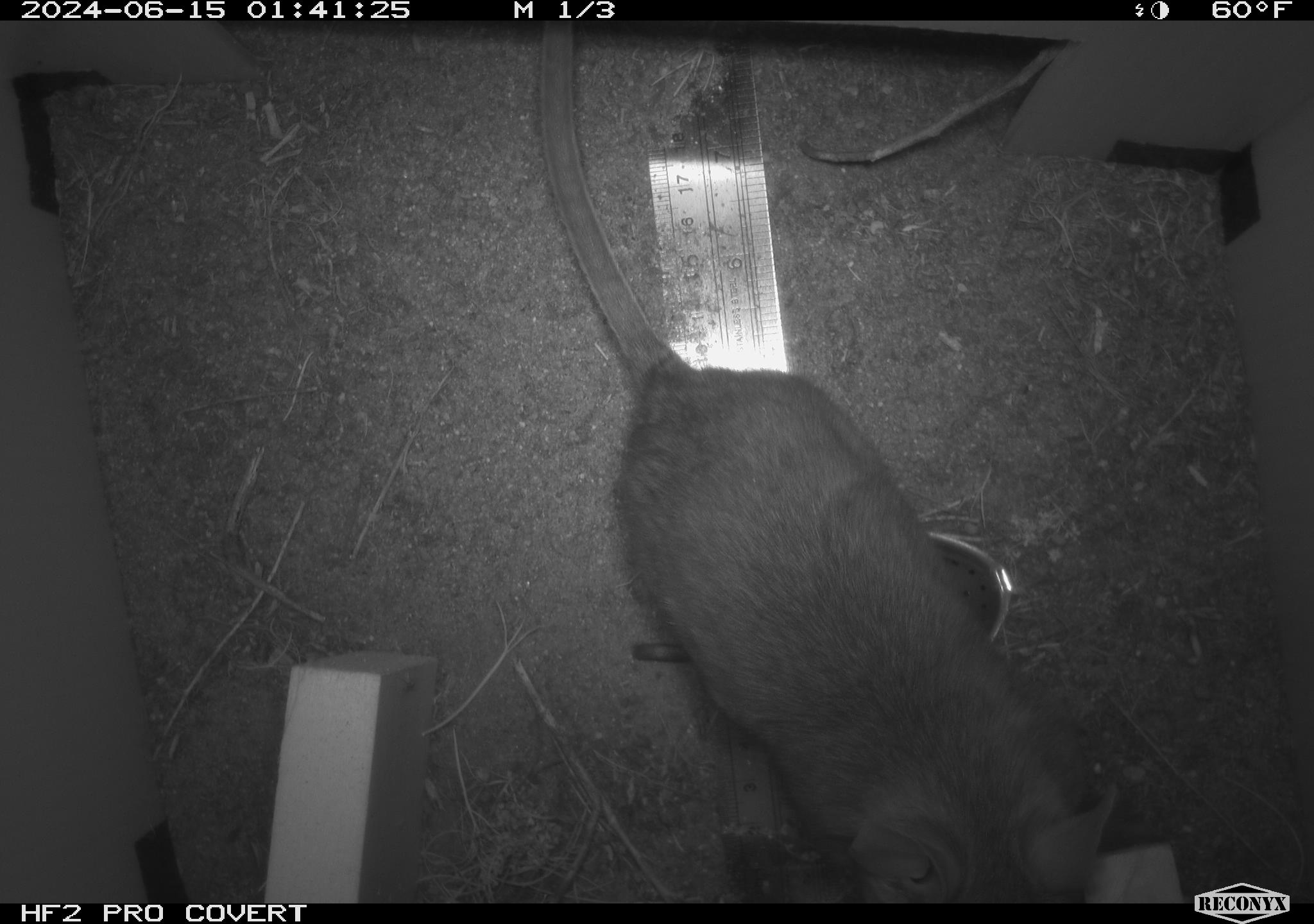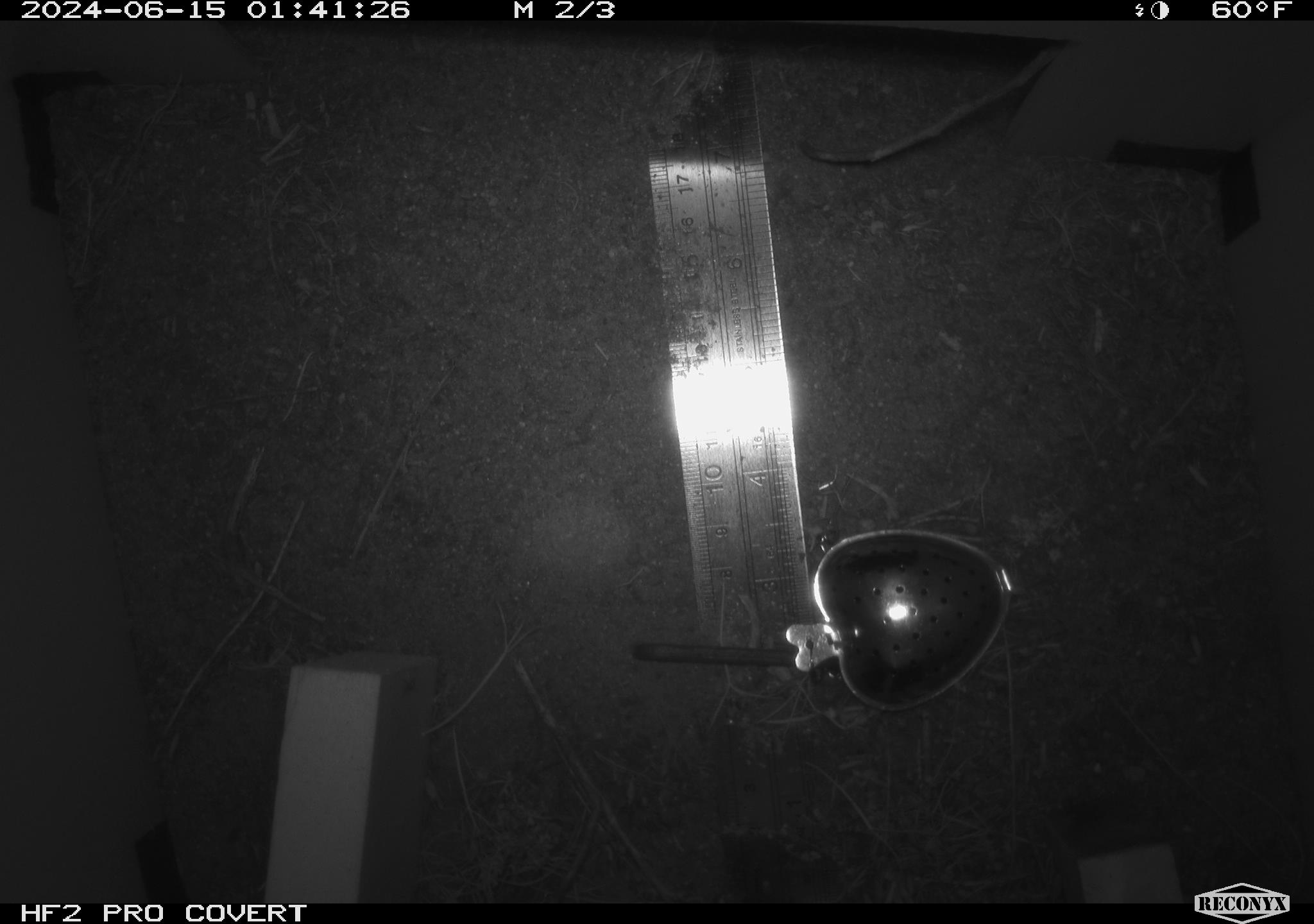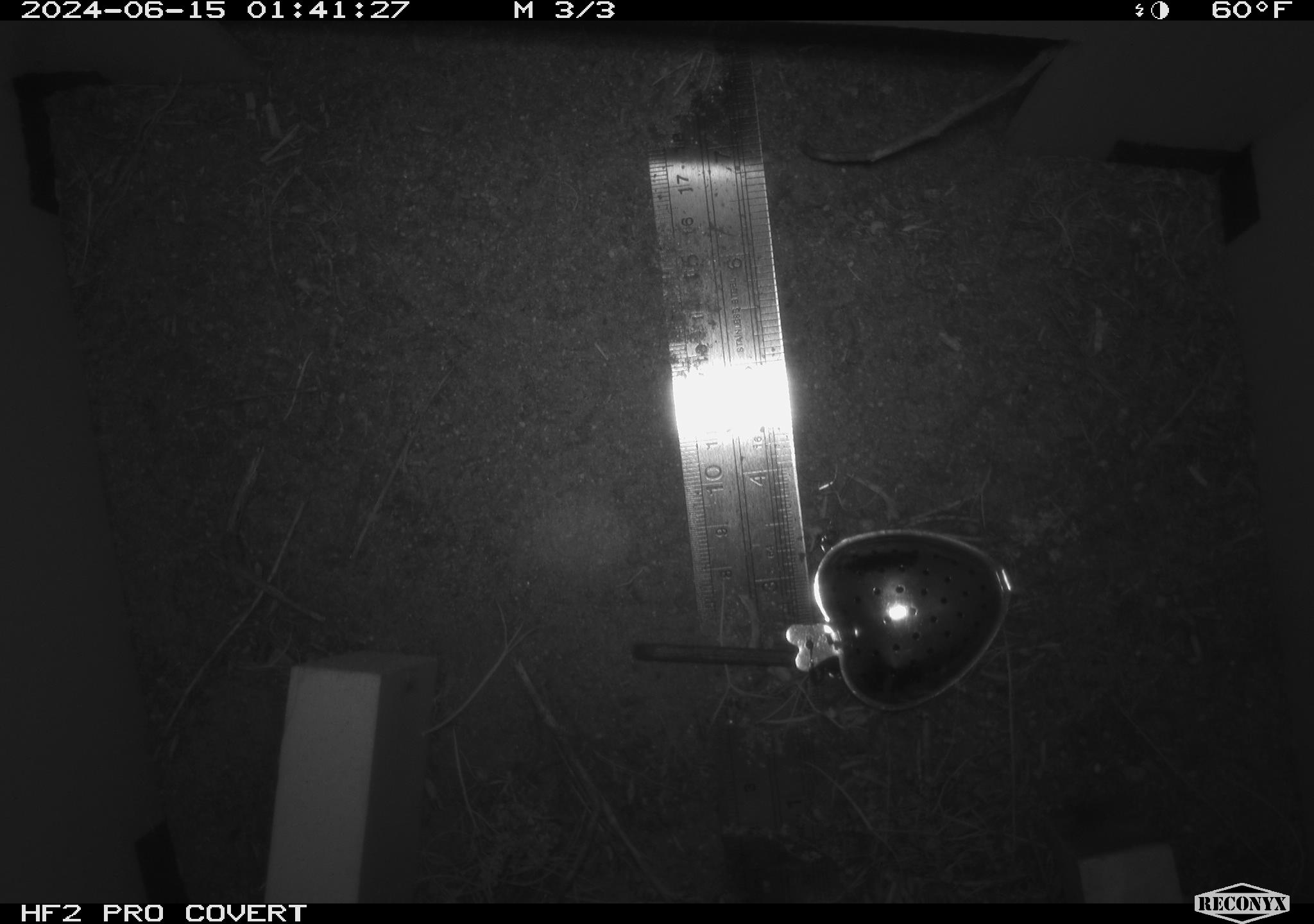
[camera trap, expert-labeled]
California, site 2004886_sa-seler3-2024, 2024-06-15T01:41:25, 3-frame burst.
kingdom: Animalia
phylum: Chordata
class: Mammalia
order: Rodentia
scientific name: Rodentia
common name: woodrat or rat or mouse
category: woodrat or rat or mouse species